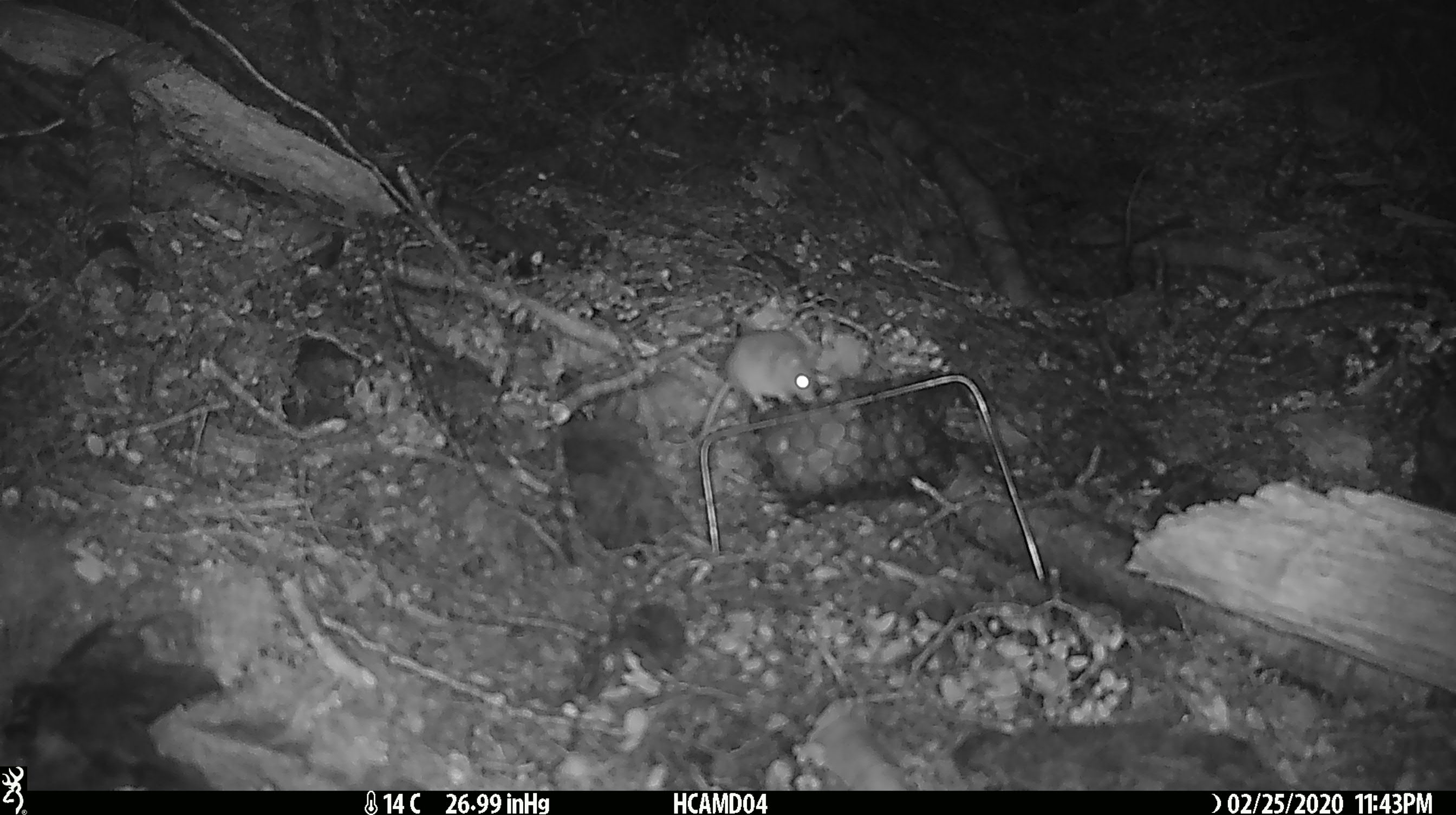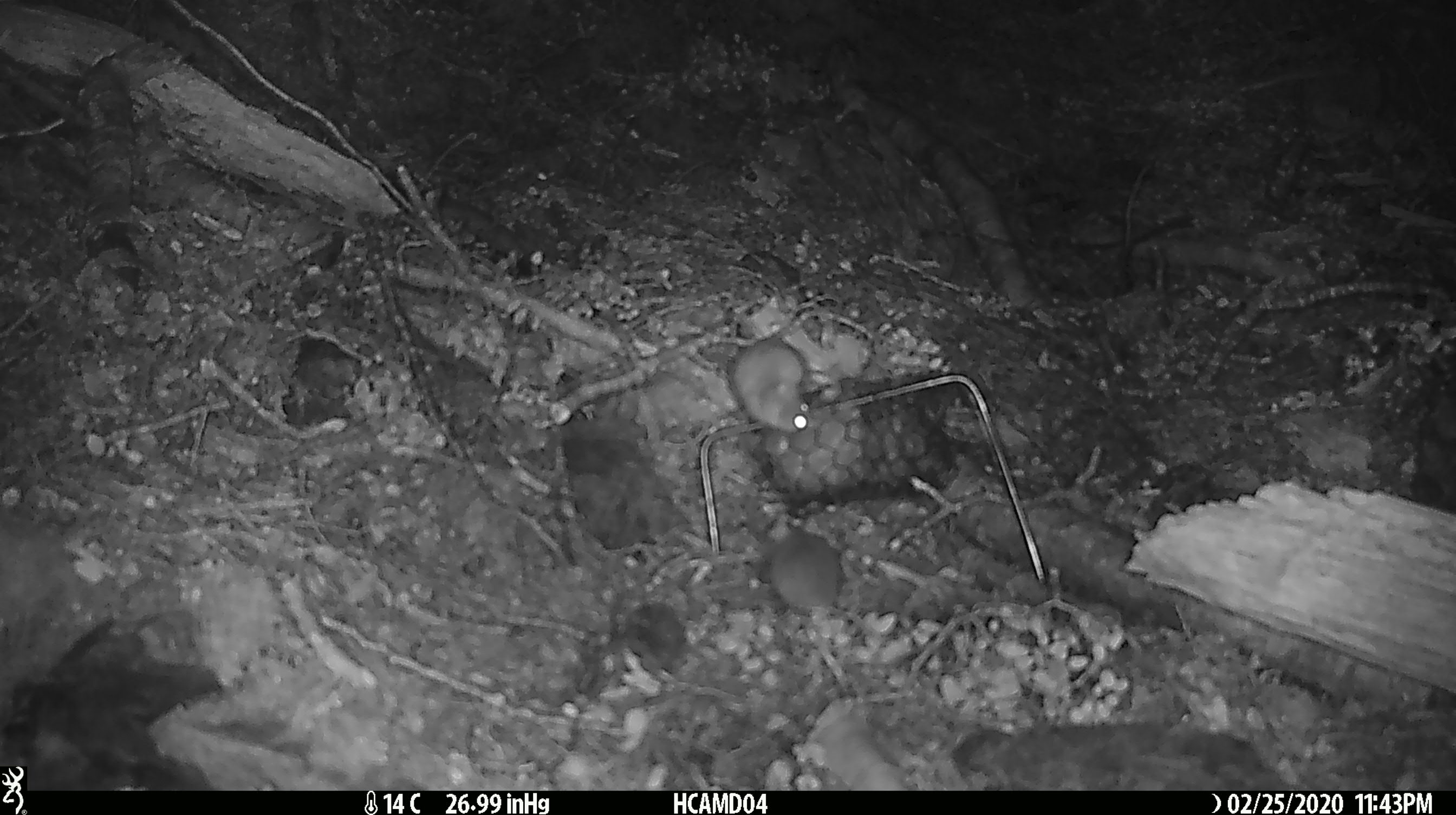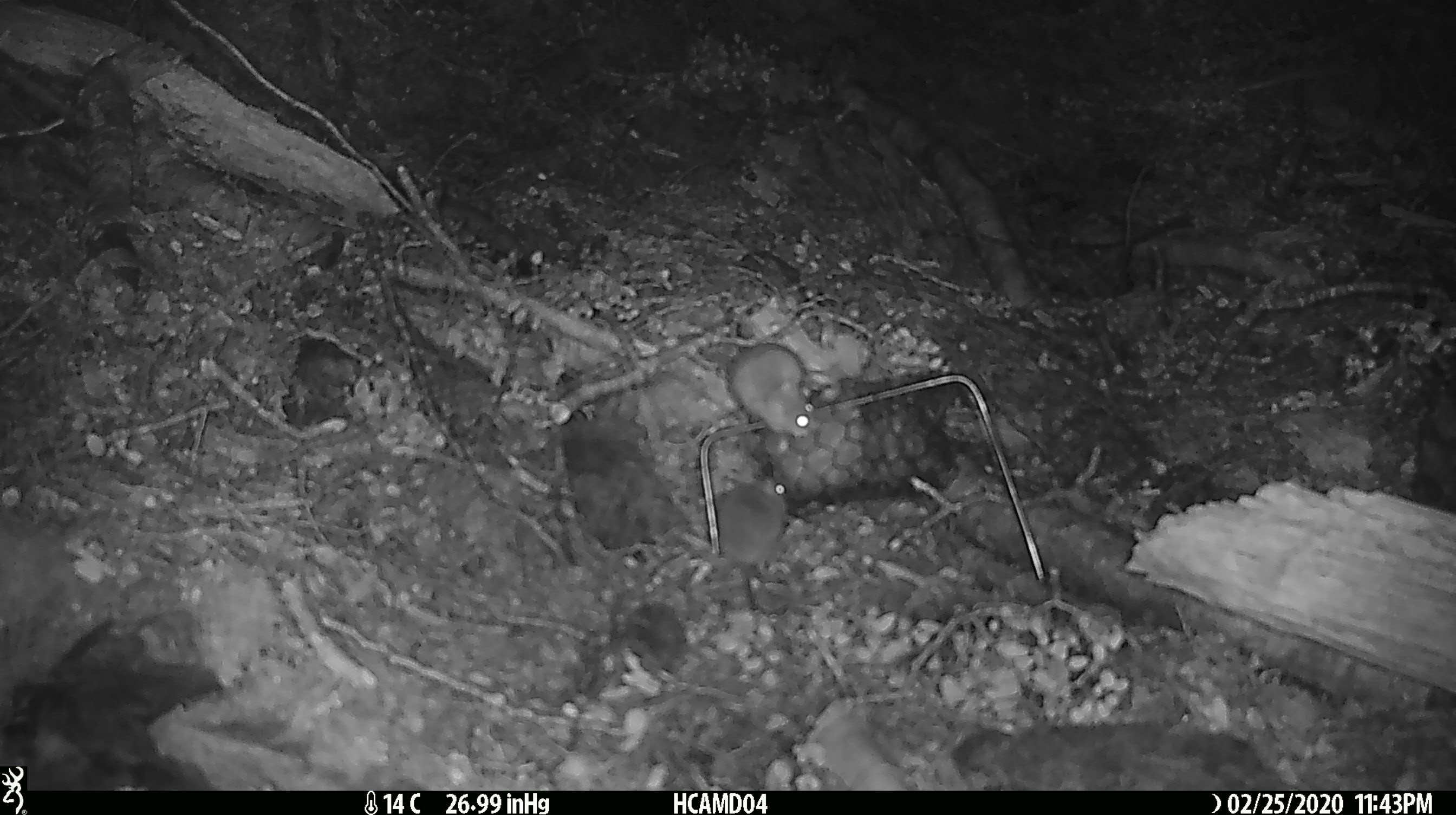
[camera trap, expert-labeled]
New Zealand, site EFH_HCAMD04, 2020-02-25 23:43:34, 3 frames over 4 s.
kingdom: Animalia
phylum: Chordata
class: Mammalia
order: Rodentia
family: Muridae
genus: Mus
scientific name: Mus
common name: mouse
Mouse (Mus).